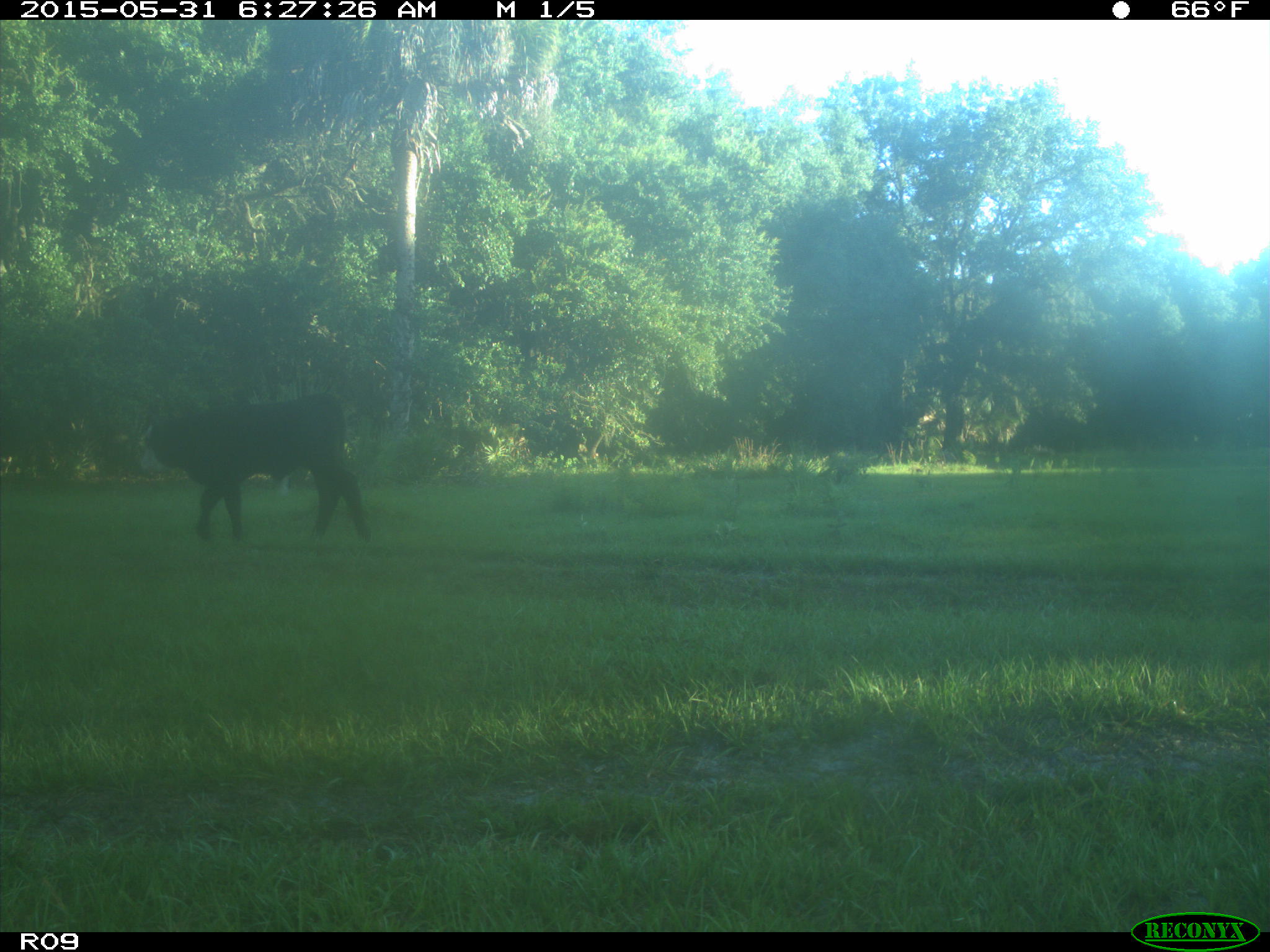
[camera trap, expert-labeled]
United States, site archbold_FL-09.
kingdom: Animalia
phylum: Chordata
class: Mammalia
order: Artiodactyla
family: Bovidae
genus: Bos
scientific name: Bos taurus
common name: domestic cow